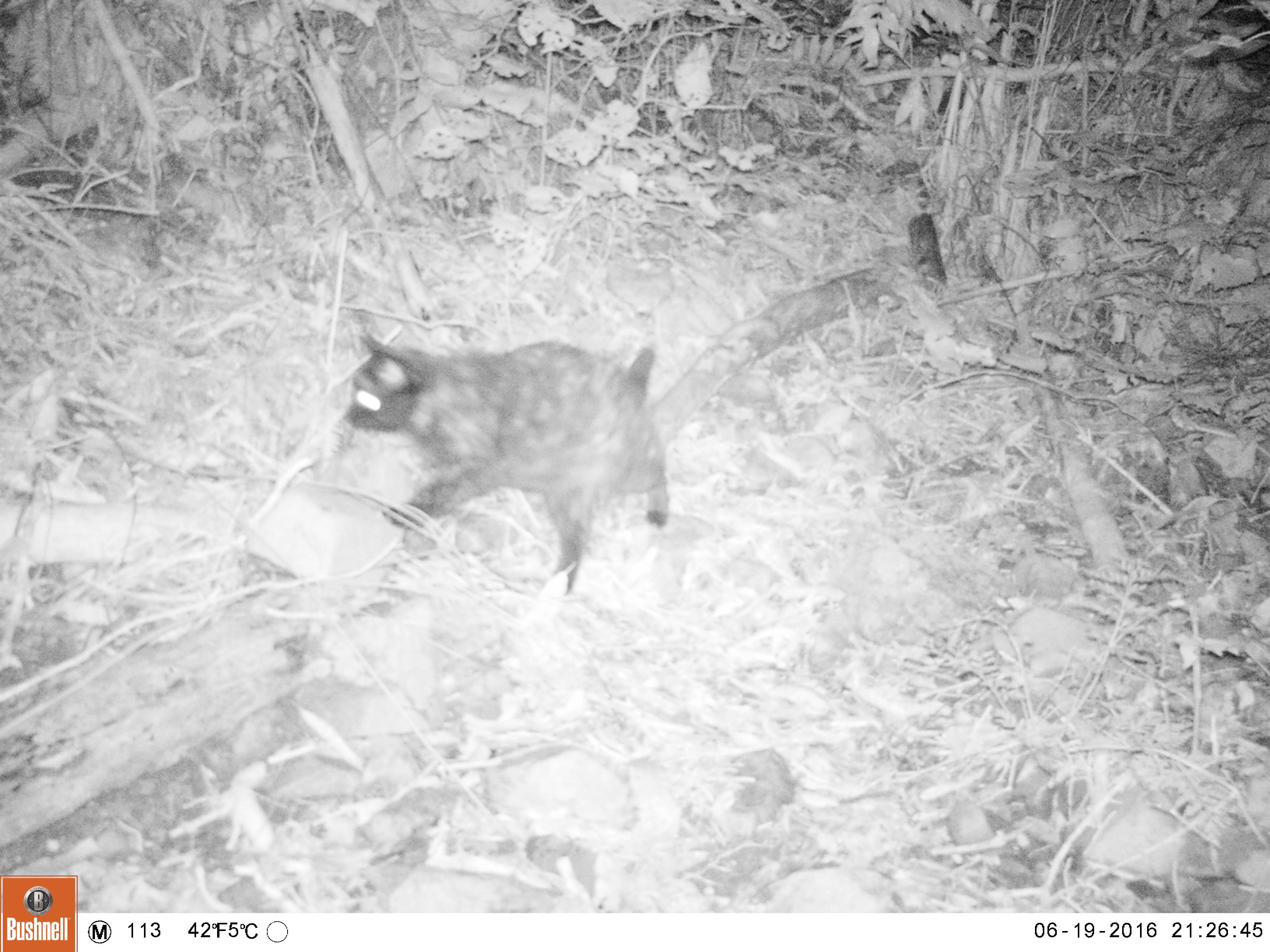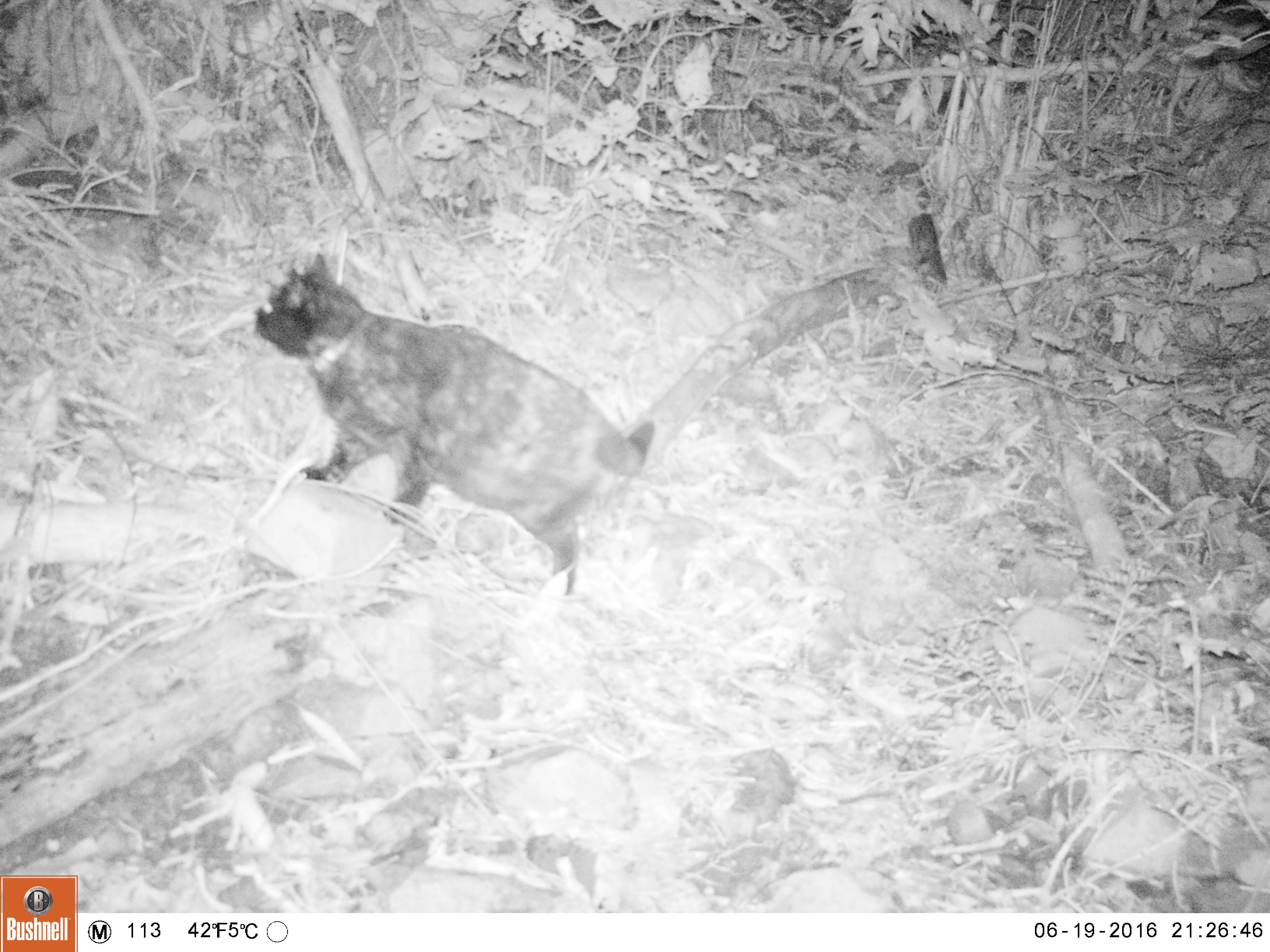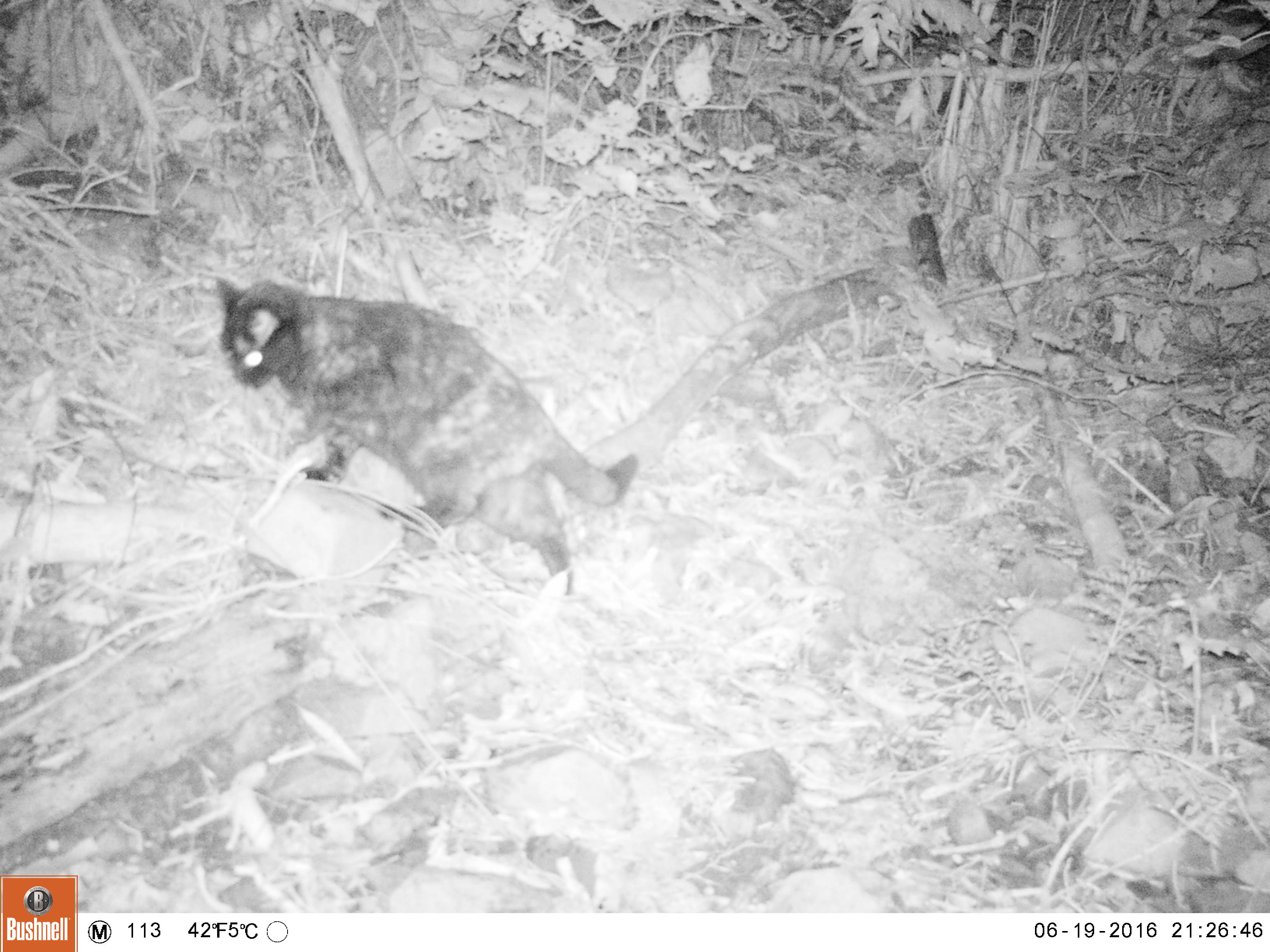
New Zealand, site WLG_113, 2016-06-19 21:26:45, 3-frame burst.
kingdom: Animalia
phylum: Chordata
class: Mammalia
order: Carnivora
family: Felidae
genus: Felis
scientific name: Felis catus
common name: domestic cat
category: cat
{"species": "cat (domestic cat) (Felis catus)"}